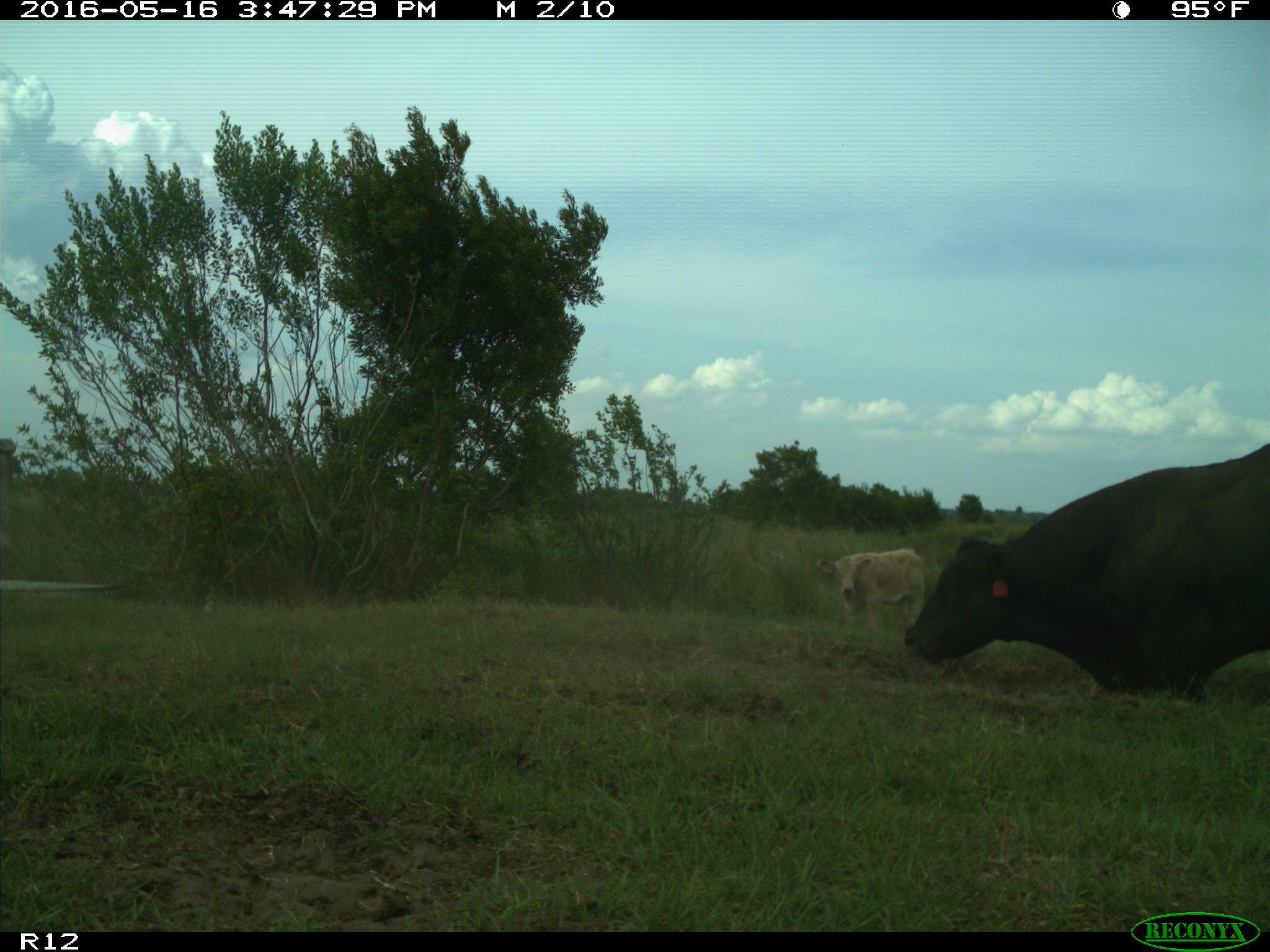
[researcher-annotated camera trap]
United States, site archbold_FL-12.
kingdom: Animalia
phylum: Chordata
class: Mammalia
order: Artiodactyla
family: Bovidae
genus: Bos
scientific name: Bos taurus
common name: domestic cow